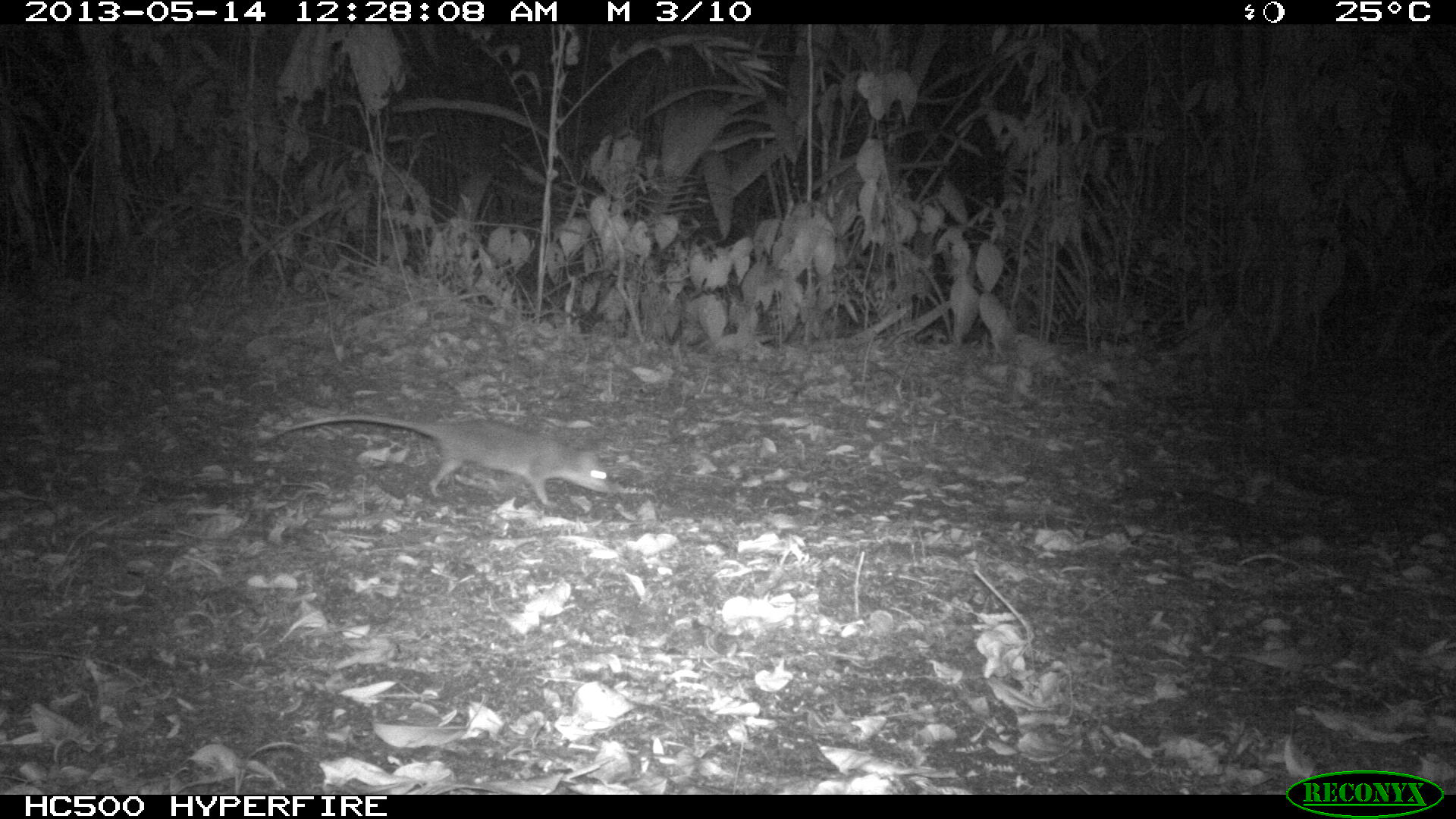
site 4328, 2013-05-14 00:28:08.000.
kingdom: Animalia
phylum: Chordata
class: Mammalia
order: Rodentia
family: Muridae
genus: Rattus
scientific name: Rattus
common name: rodent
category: unknown rat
Unknown rat (rodent) (Rattus), count 1.